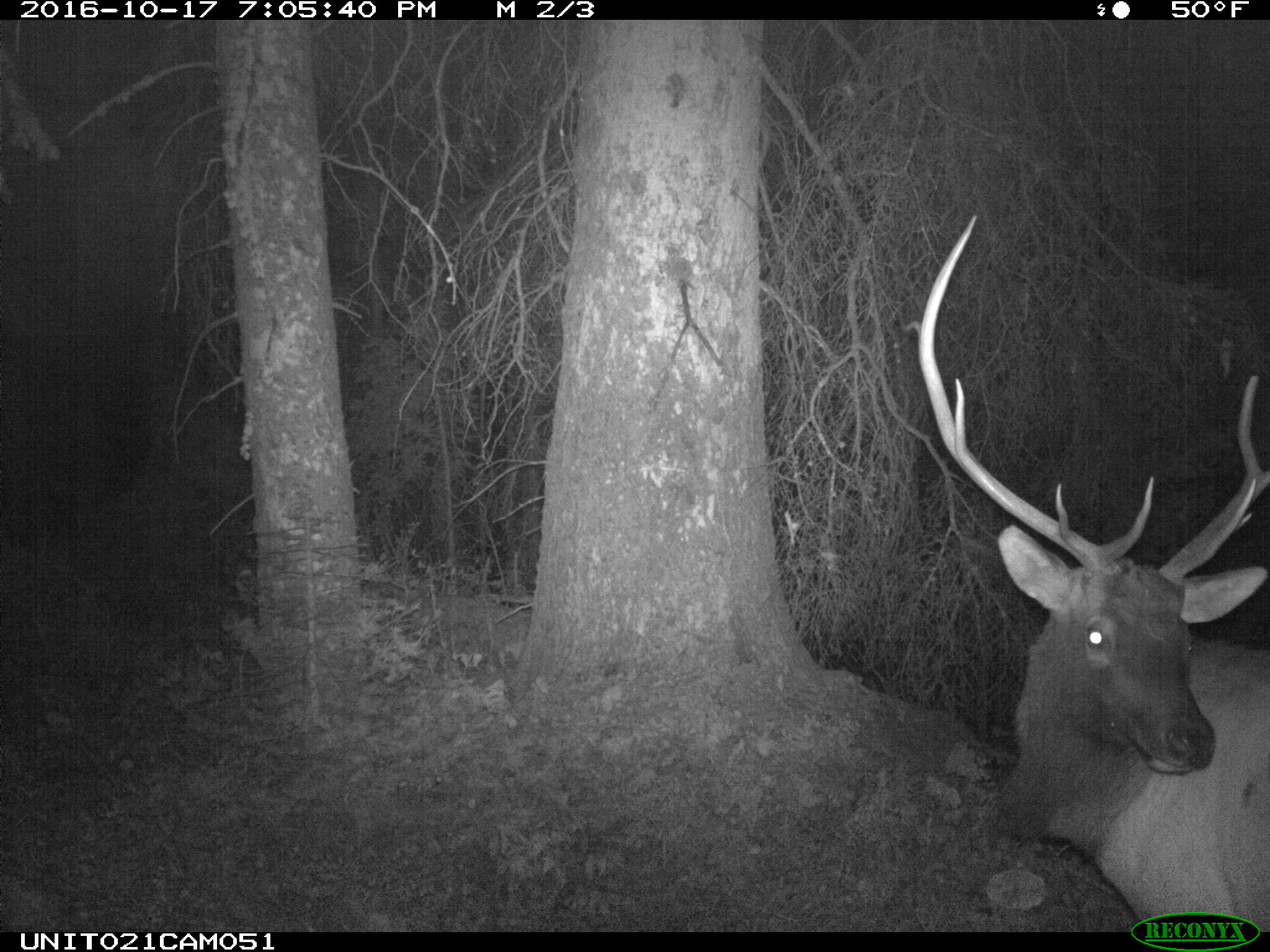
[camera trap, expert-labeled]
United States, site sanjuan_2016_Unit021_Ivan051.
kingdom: Animalia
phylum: Chordata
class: Mammalia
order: Artiodactyla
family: Cervidae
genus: Cervus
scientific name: Cervus elaphus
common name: red deer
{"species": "Cervus elaphus (red deer)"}